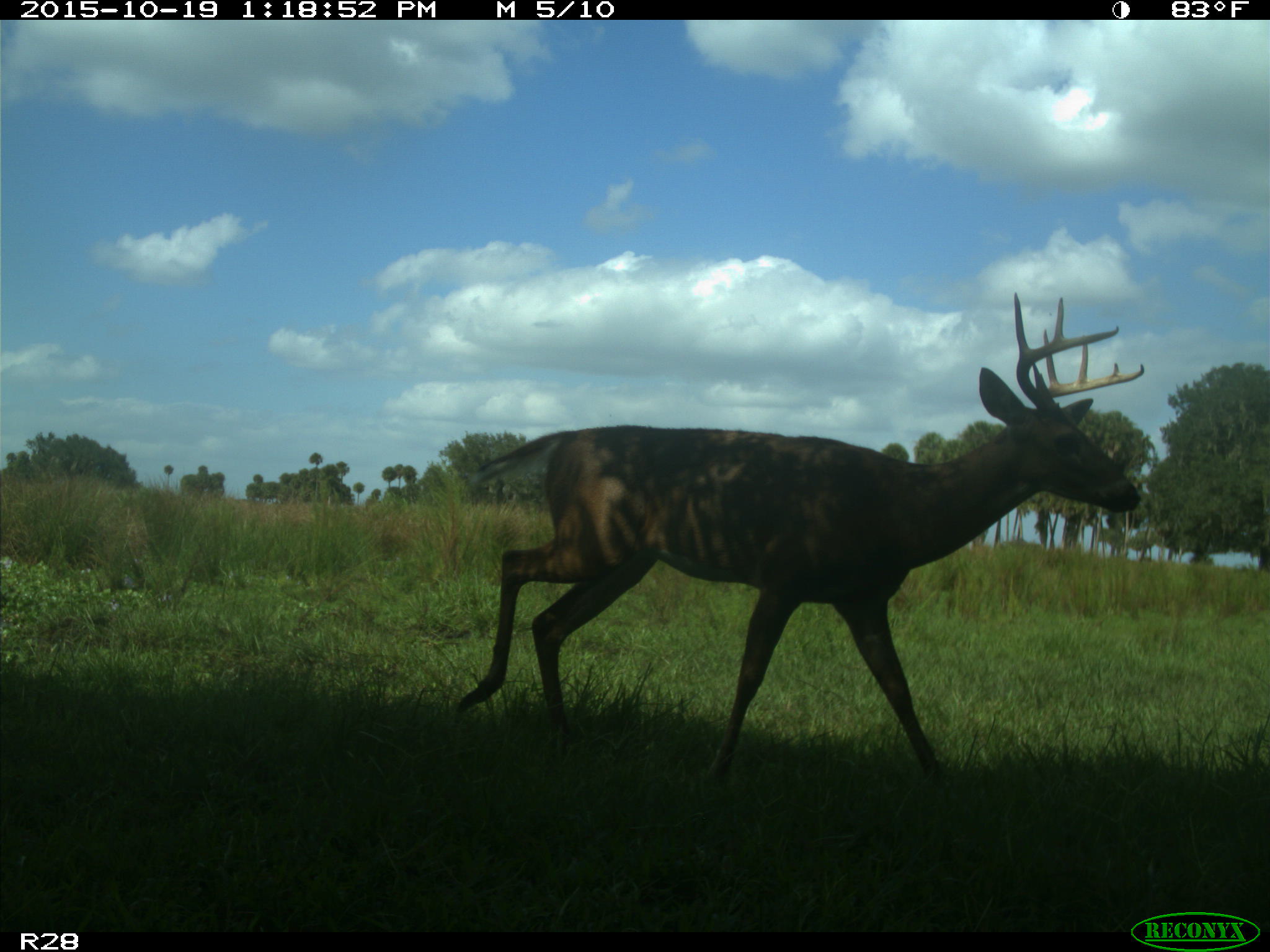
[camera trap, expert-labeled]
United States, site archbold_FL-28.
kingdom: Animalia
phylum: Chordata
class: Mammalia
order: Artiodactyla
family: Cervidae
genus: Odocoileus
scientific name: Odocoileus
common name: deer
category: unidentified deer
Unidentified deer (deer) (Odocoileus).